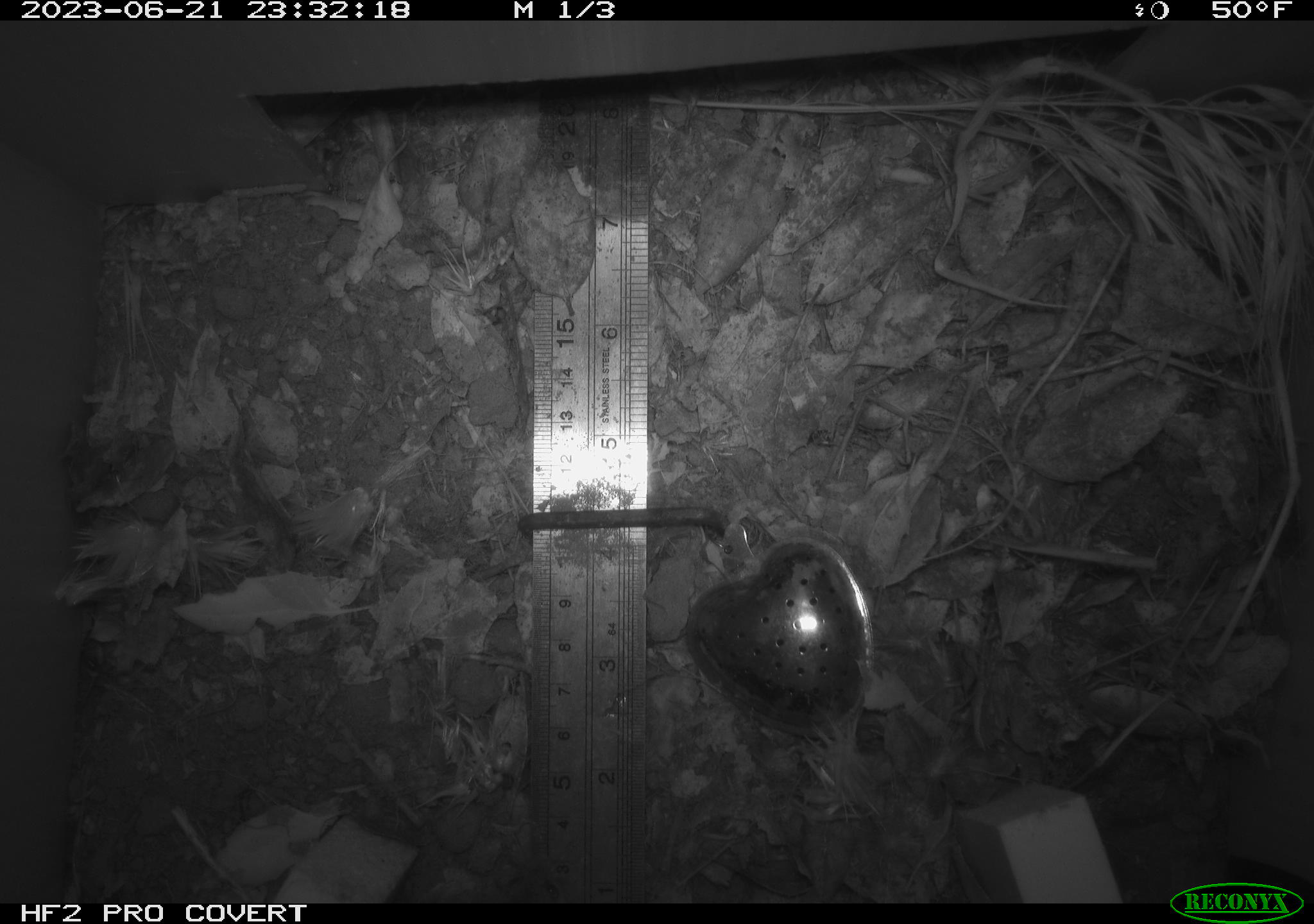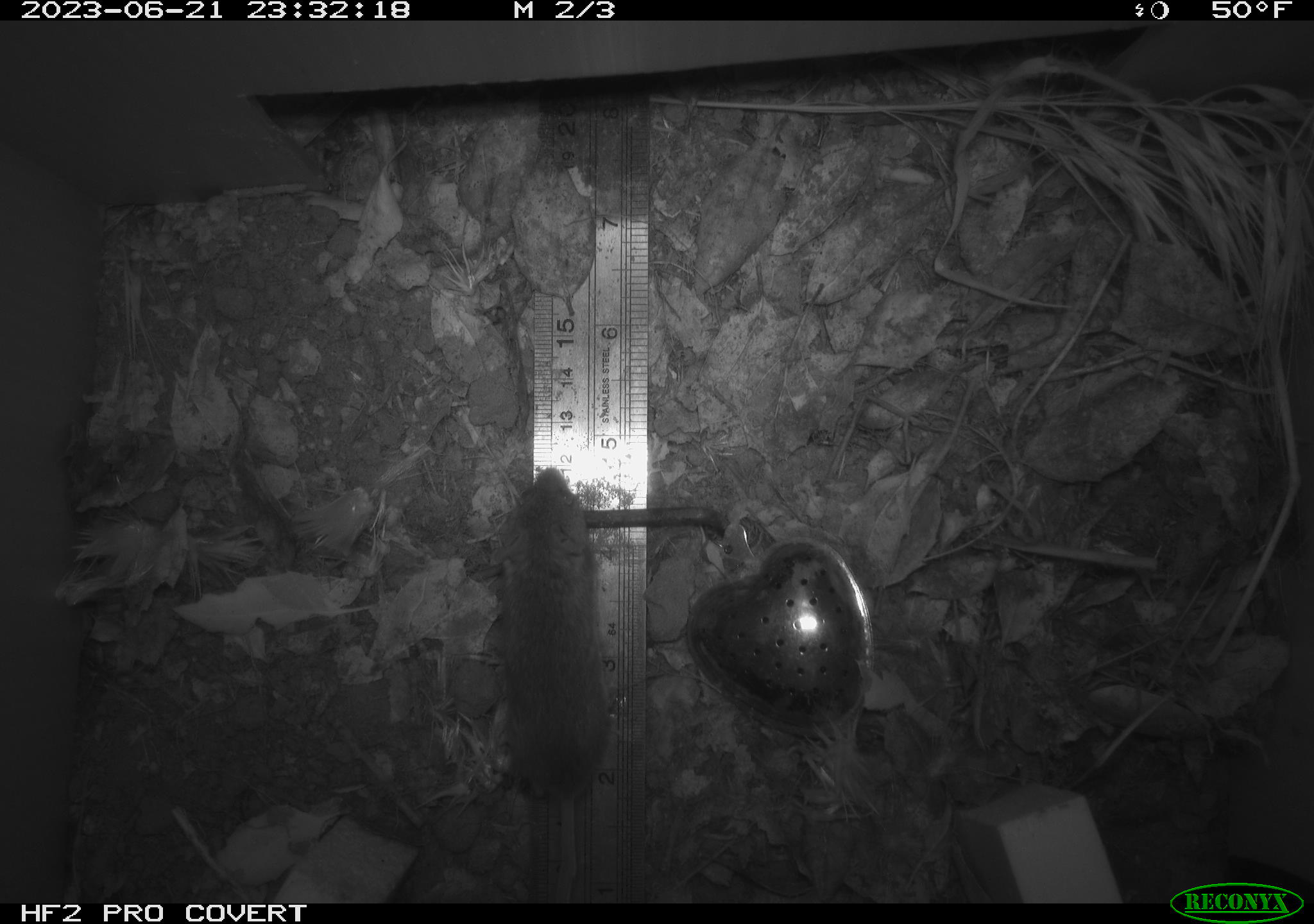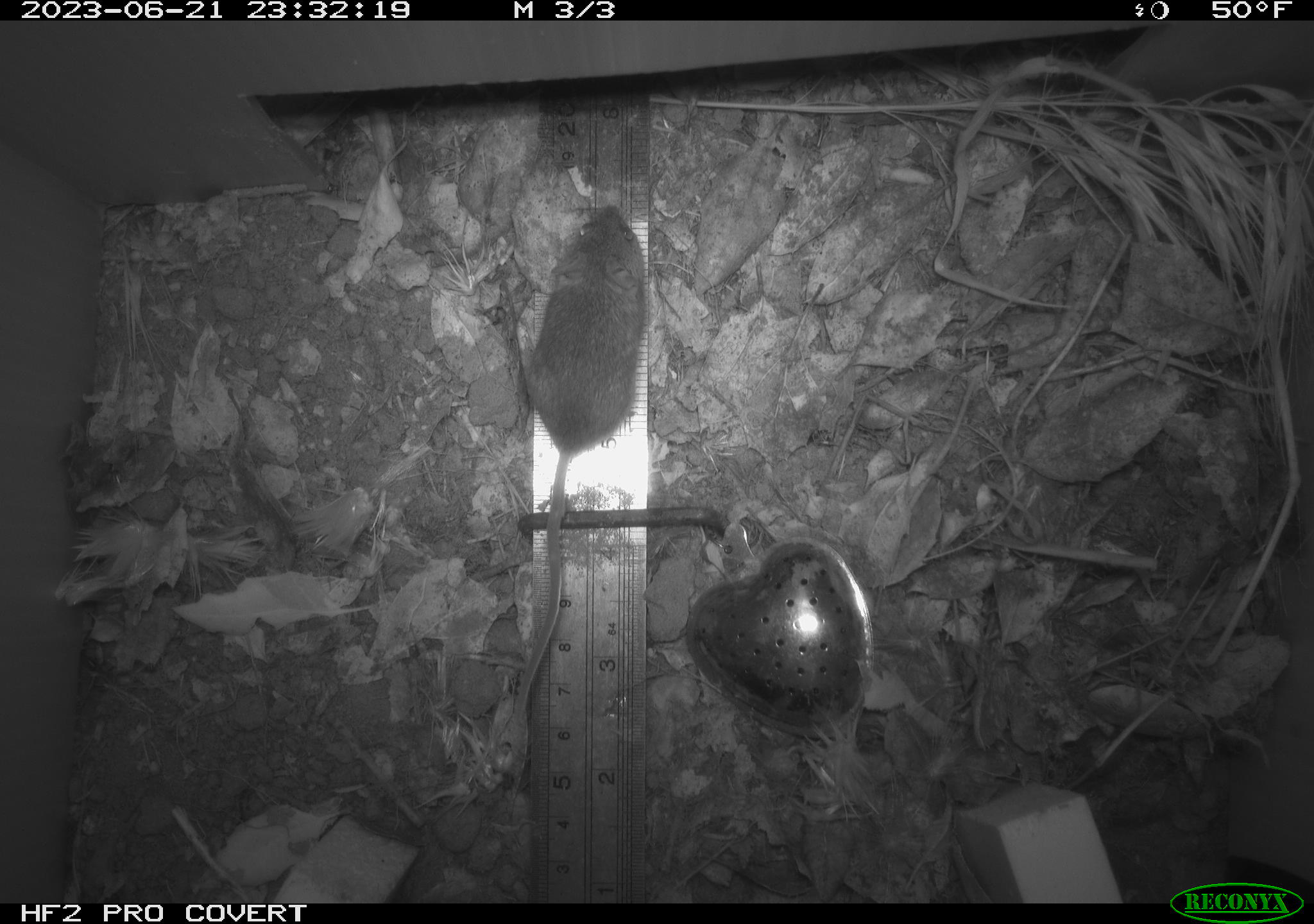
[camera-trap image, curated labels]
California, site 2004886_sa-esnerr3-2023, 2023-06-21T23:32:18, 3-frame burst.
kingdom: Animalia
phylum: Chordata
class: Mammalia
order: Rodentia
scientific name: Rodentia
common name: mouse species